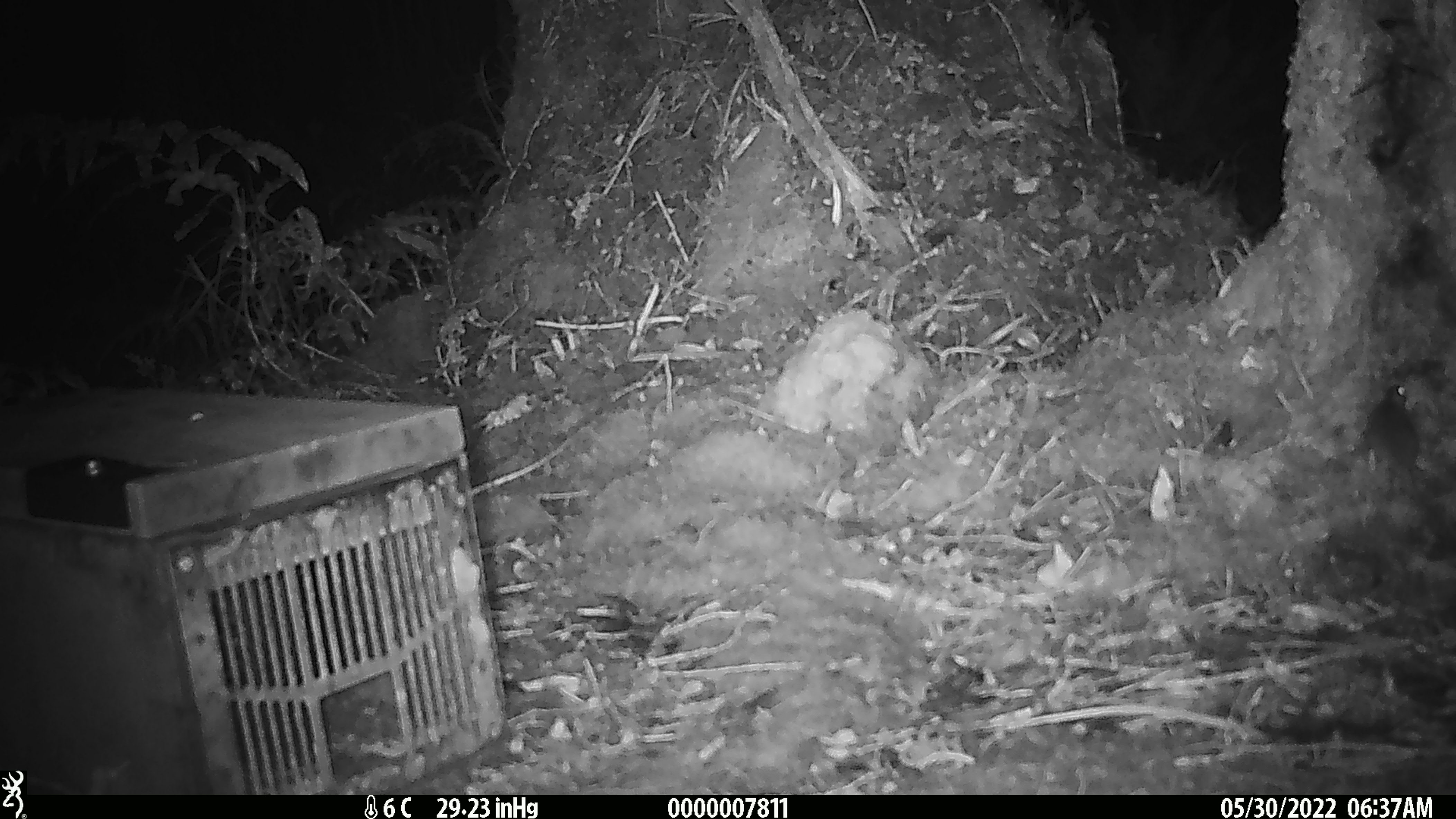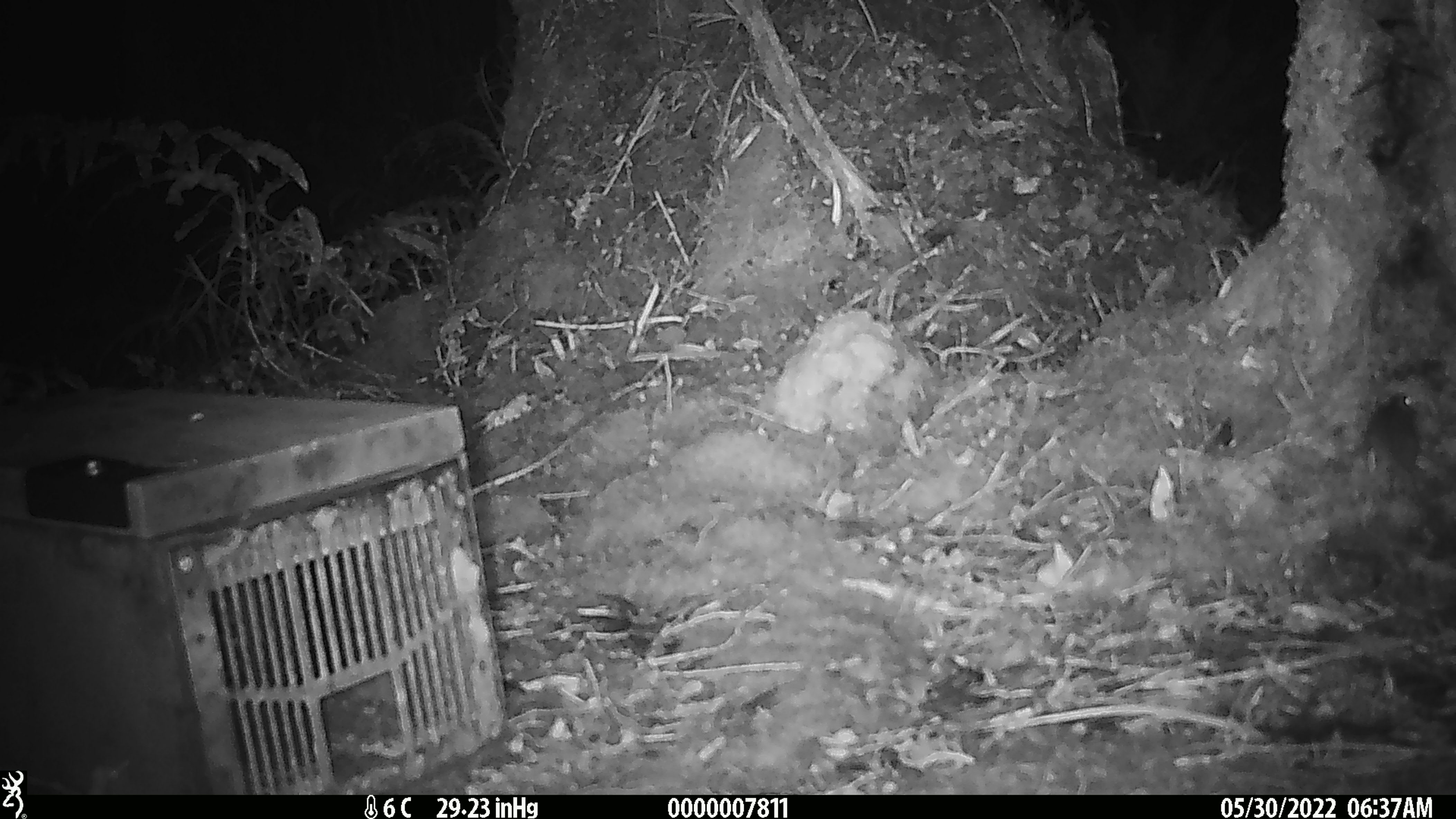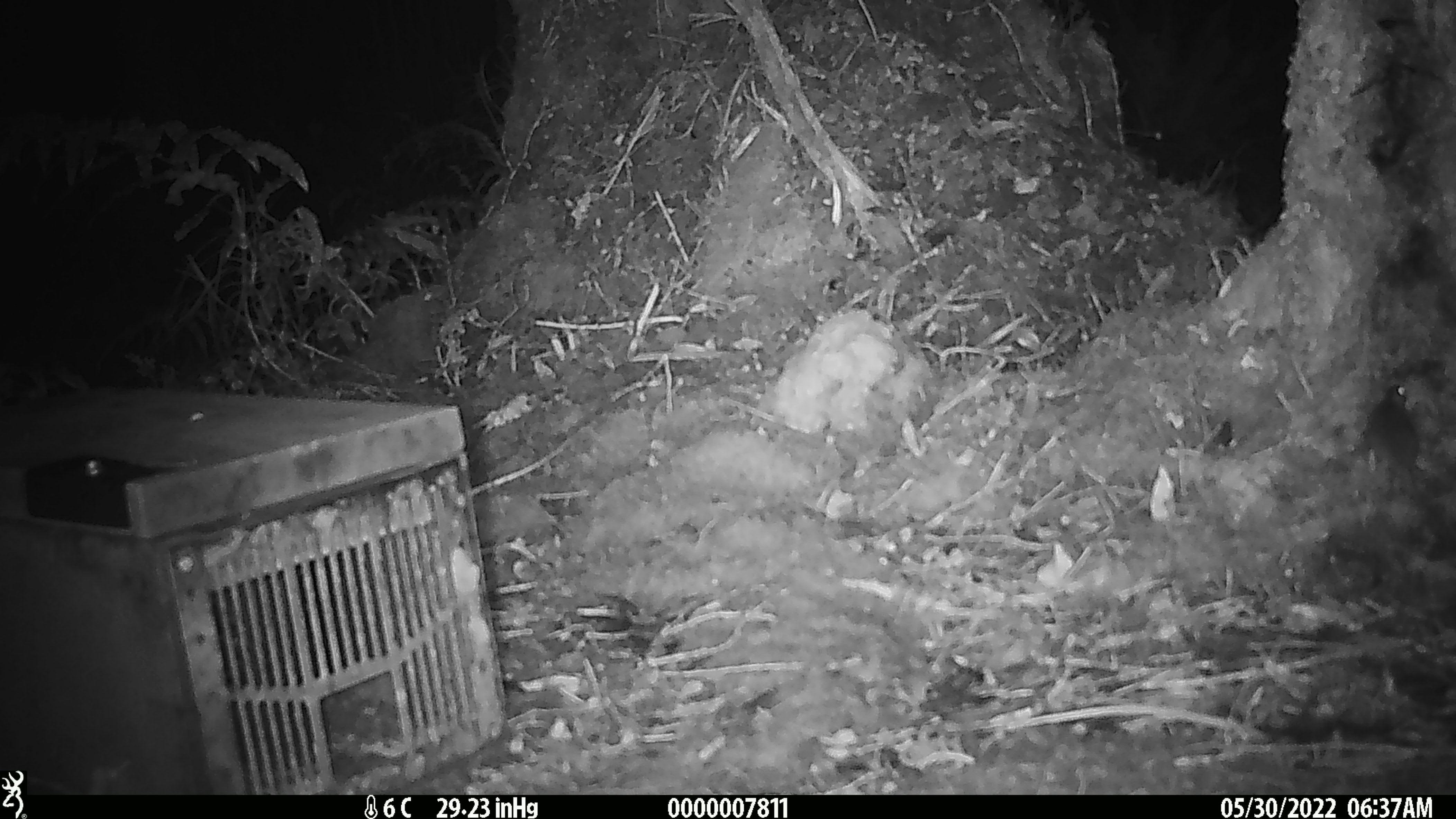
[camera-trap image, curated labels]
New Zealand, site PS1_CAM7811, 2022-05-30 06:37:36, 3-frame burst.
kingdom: Animalia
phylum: Chordata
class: Mammalia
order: Rodentia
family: Muridae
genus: Mus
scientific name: Mus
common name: mouse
Mouse (Mus).